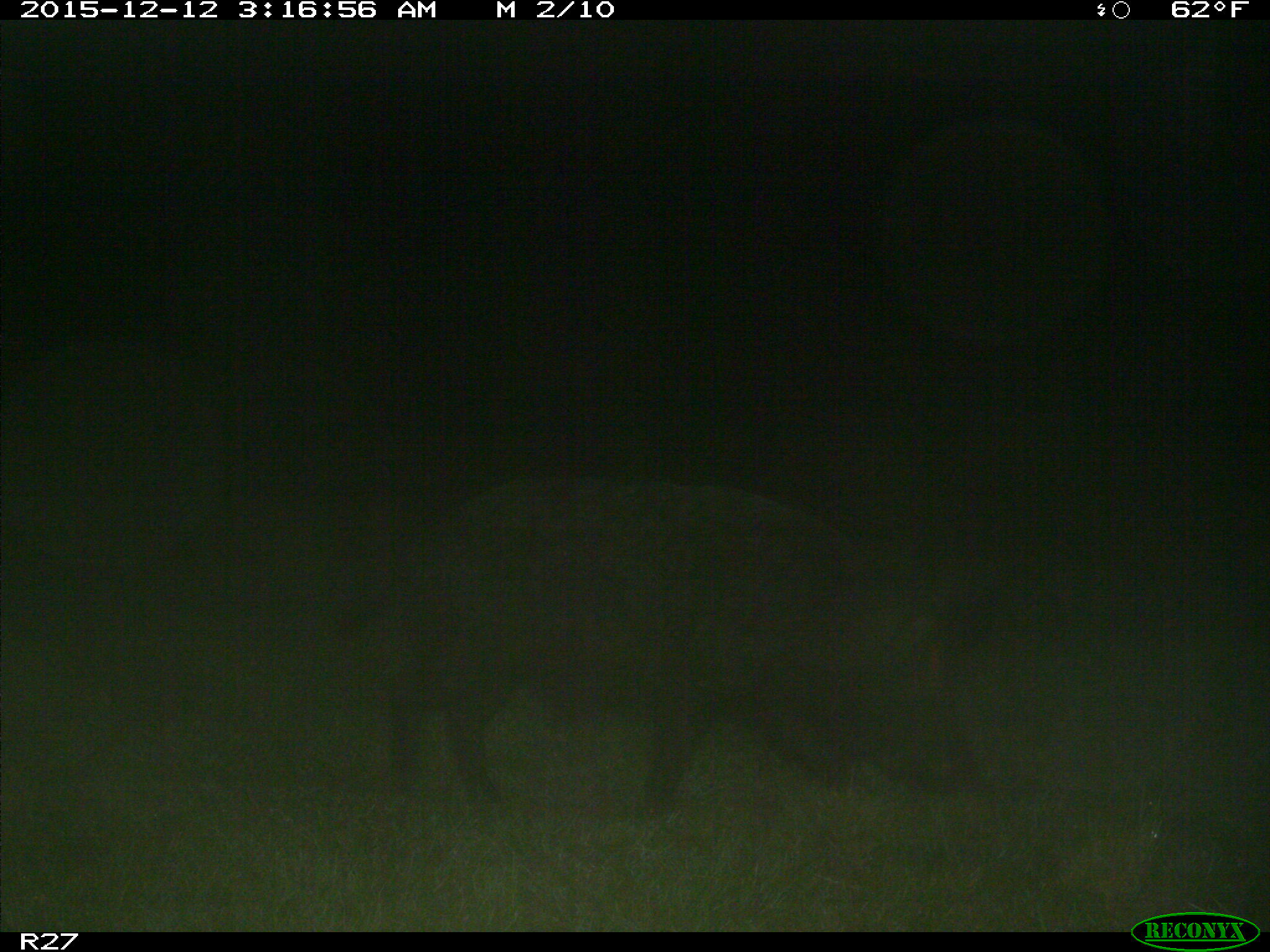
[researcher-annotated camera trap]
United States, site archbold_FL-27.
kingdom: Animalia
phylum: Chordata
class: Mammalia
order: Artiodactyla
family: Suidae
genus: Sus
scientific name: Sus scrofa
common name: wild boar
Sus scrofa (wild boar).